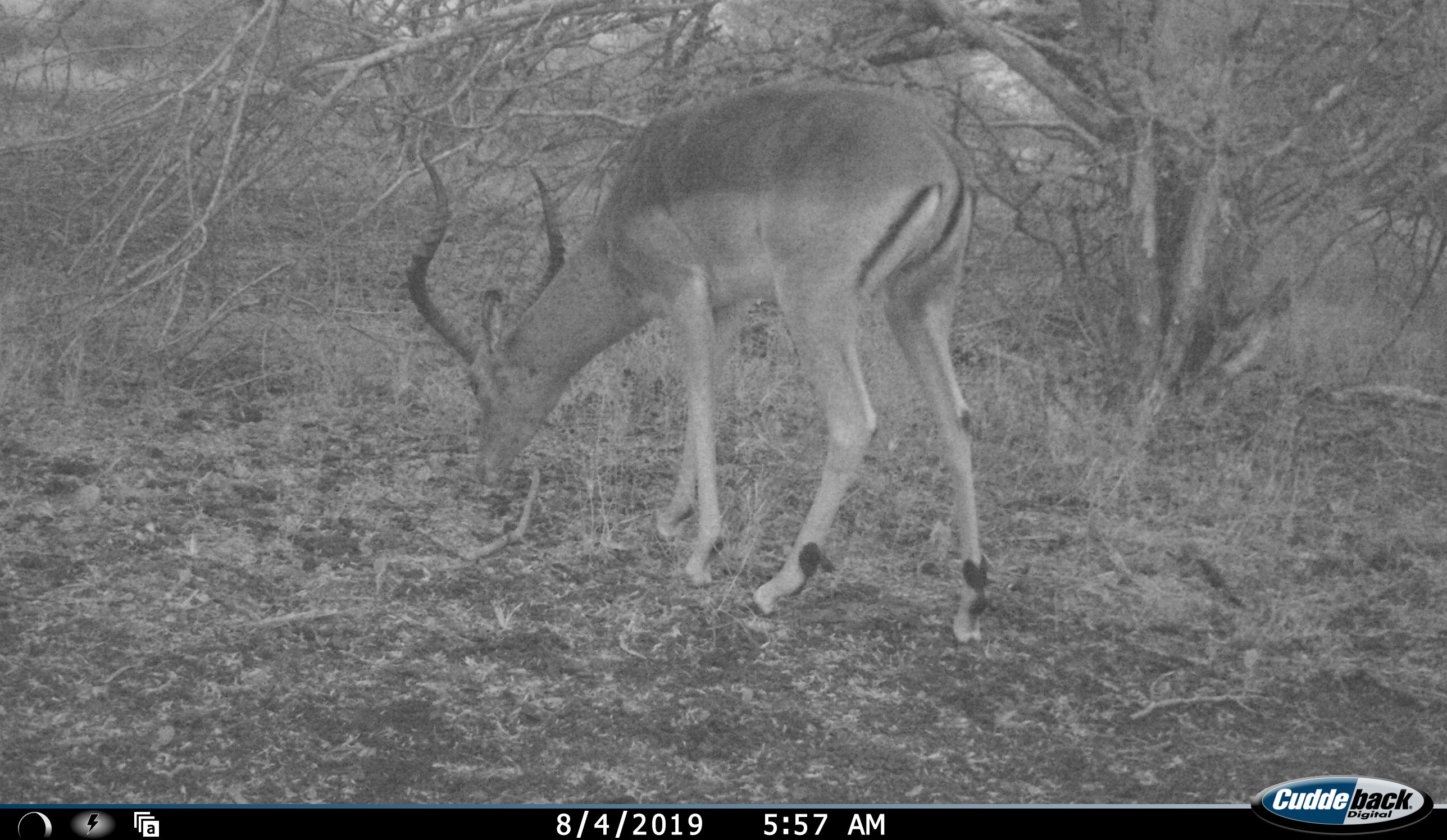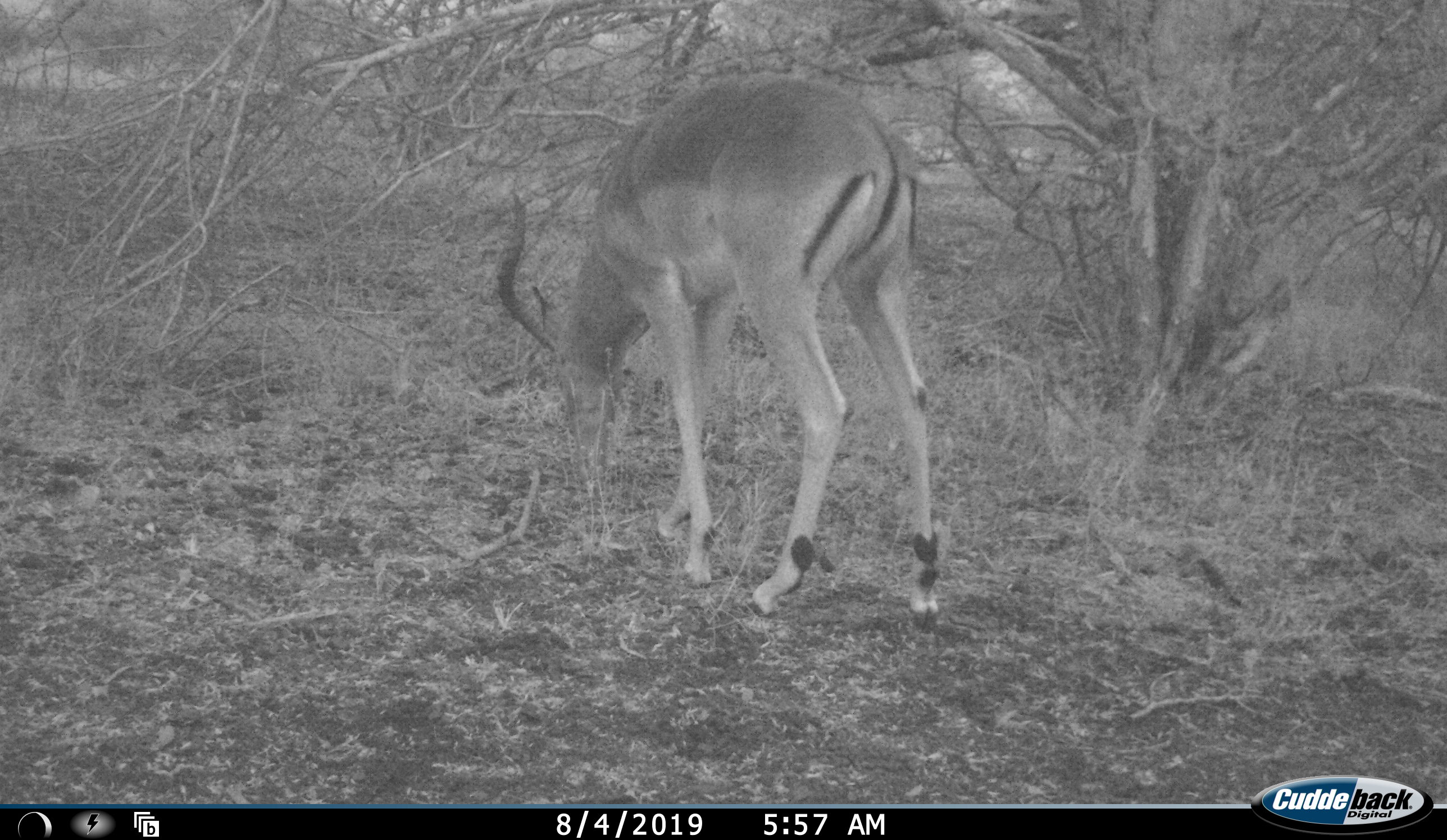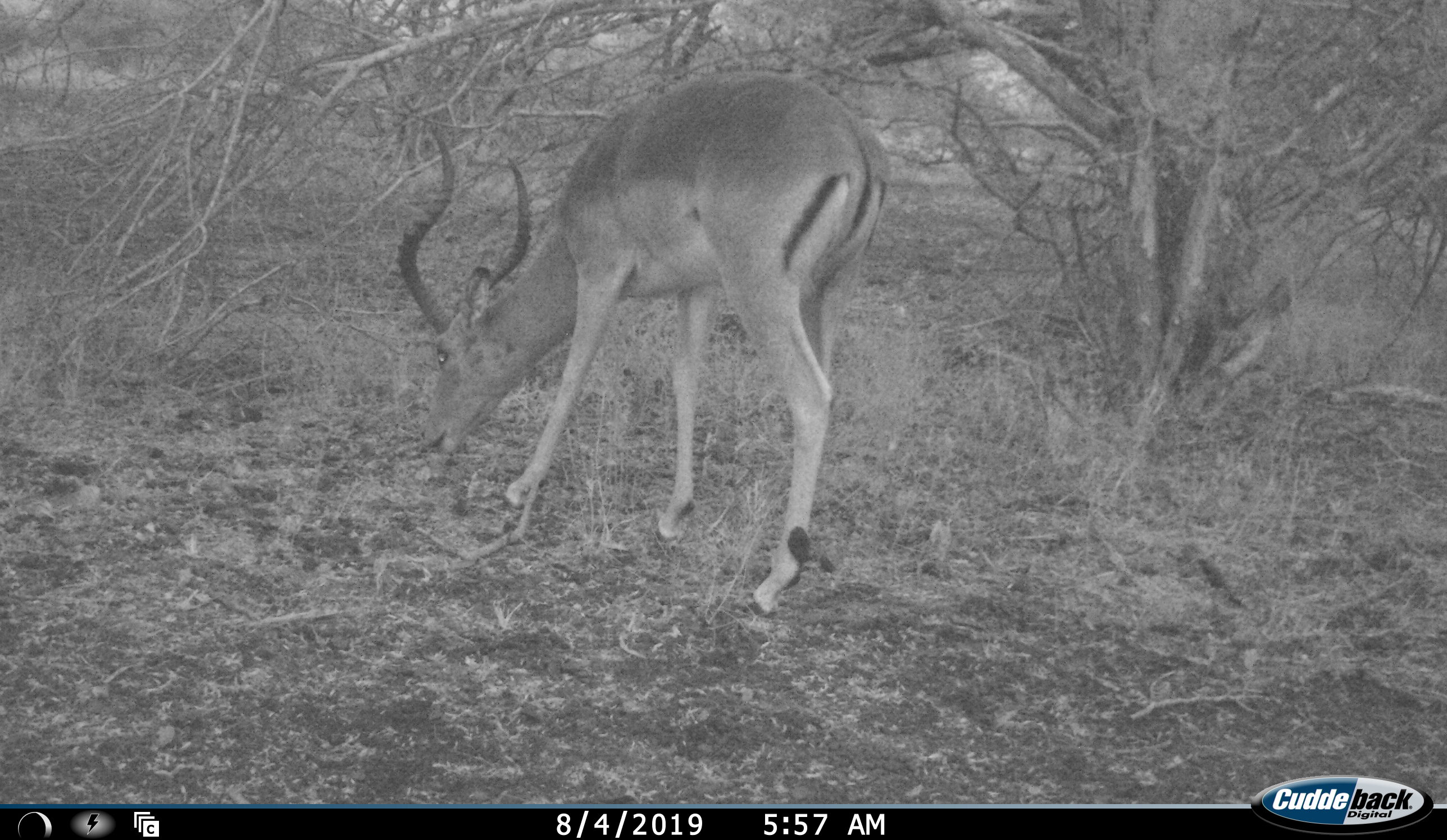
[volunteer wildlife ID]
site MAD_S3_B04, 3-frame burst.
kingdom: Animalia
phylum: Chordata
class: Mammalia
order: Artiodactyla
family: Bovidae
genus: Aepyceros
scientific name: Aepyceros melampus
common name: impala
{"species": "impala (Aepyceros melampus)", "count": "1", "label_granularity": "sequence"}